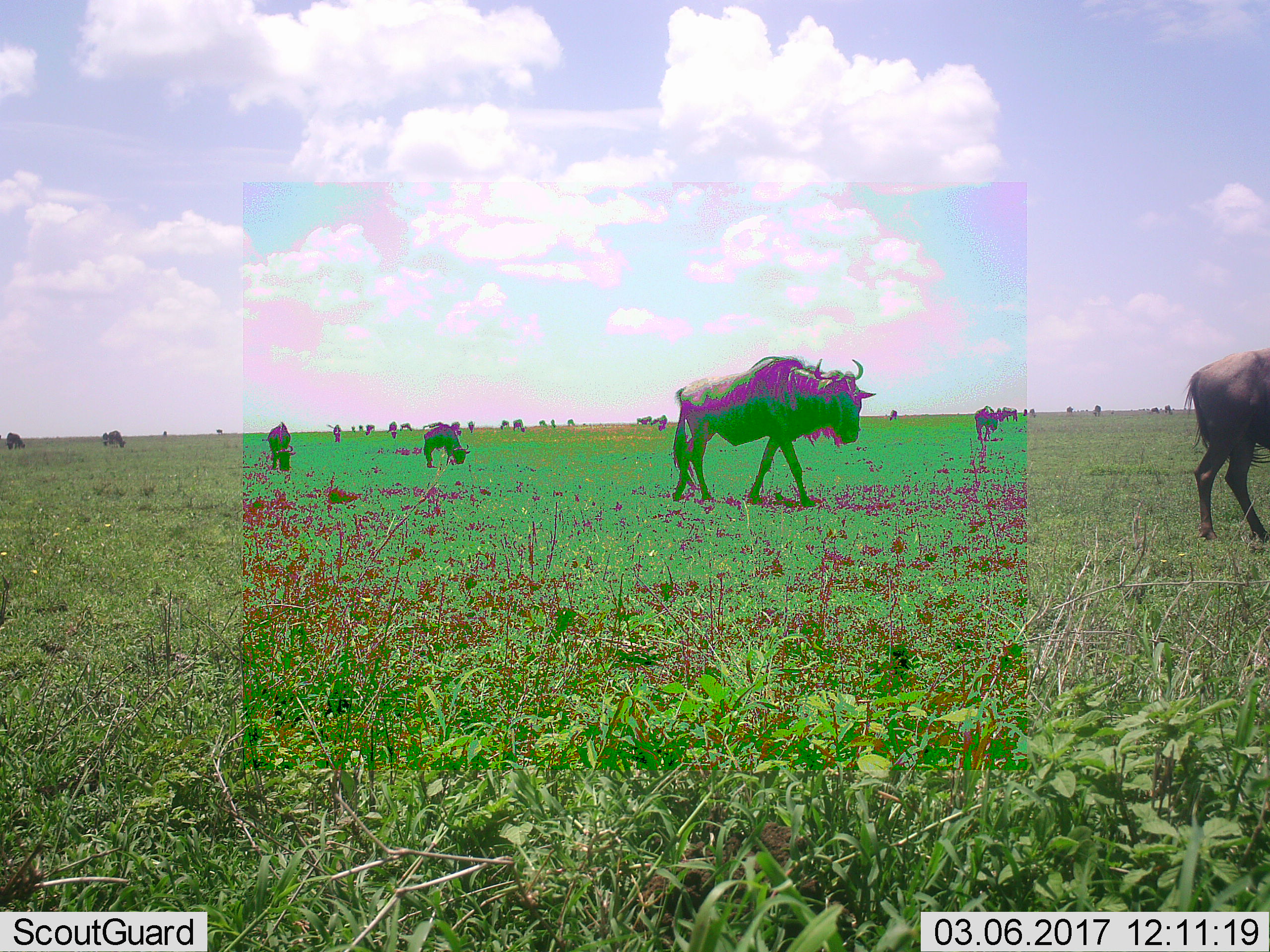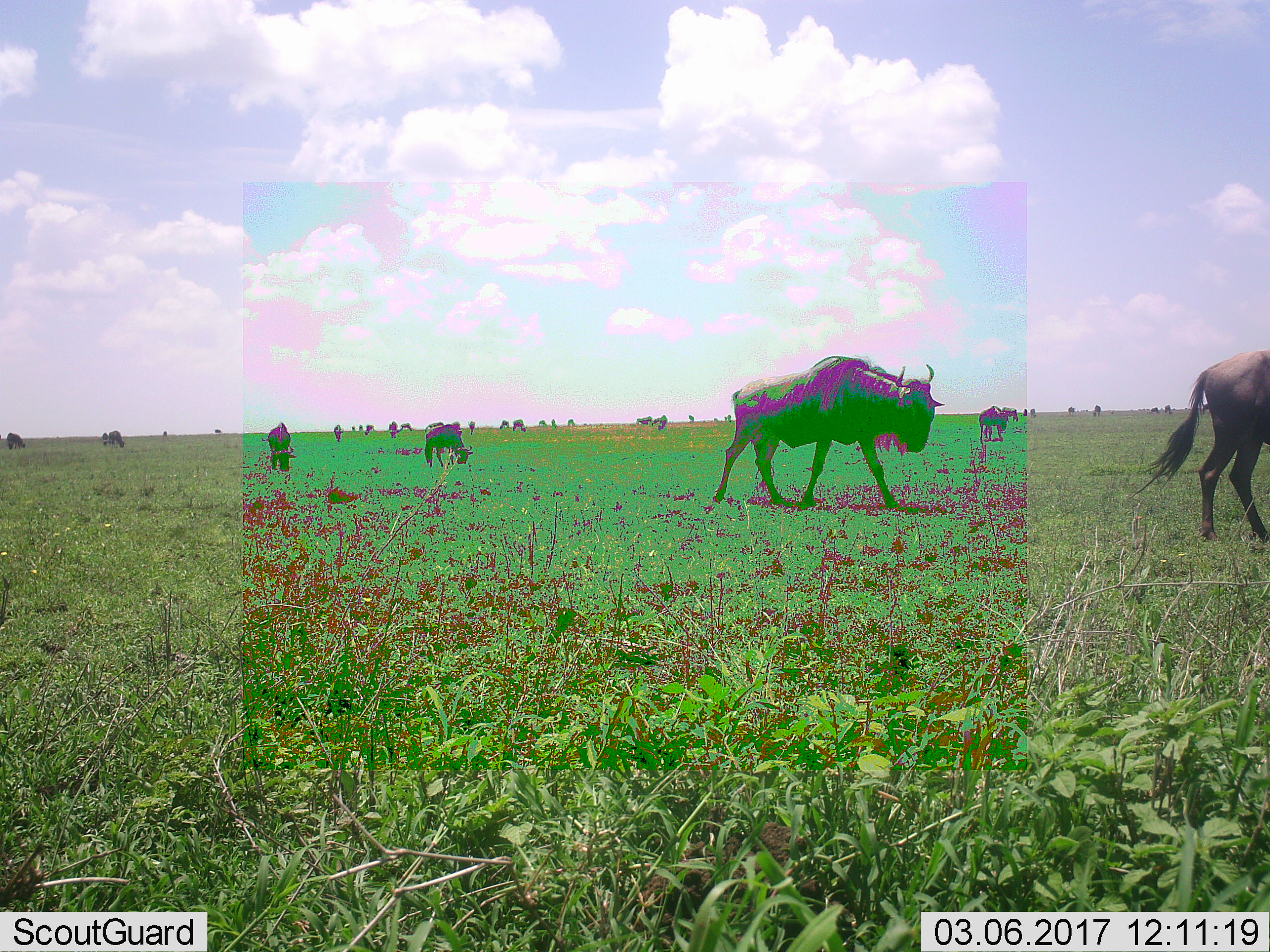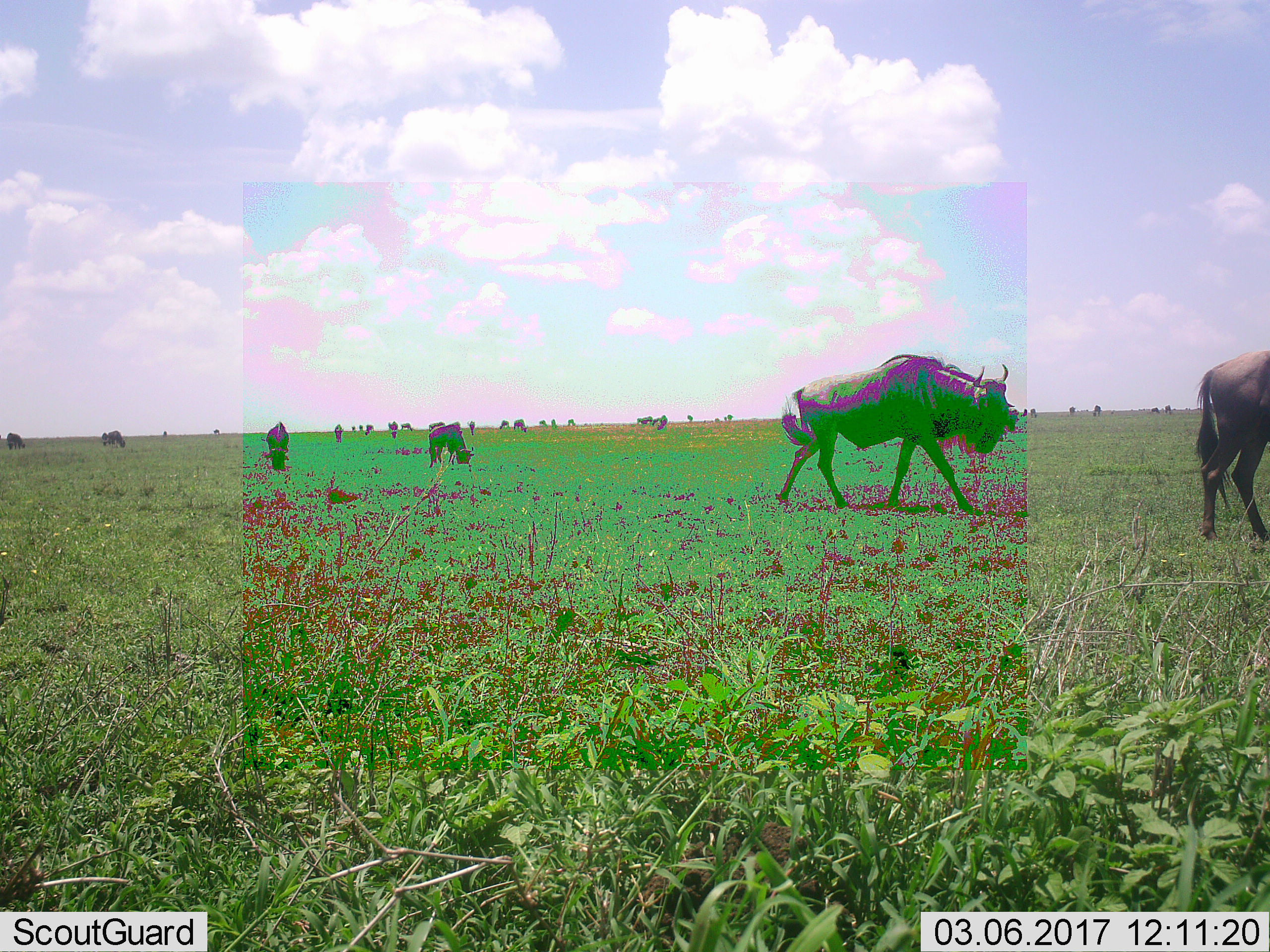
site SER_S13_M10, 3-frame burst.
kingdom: Animalia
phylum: Chordata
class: Mammalia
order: Artiodactyla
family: Bovidae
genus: Connochaetes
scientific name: Connochaetes taurinus taurinus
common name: blue wildebeest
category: wildebeestblue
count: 11-50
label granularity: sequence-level